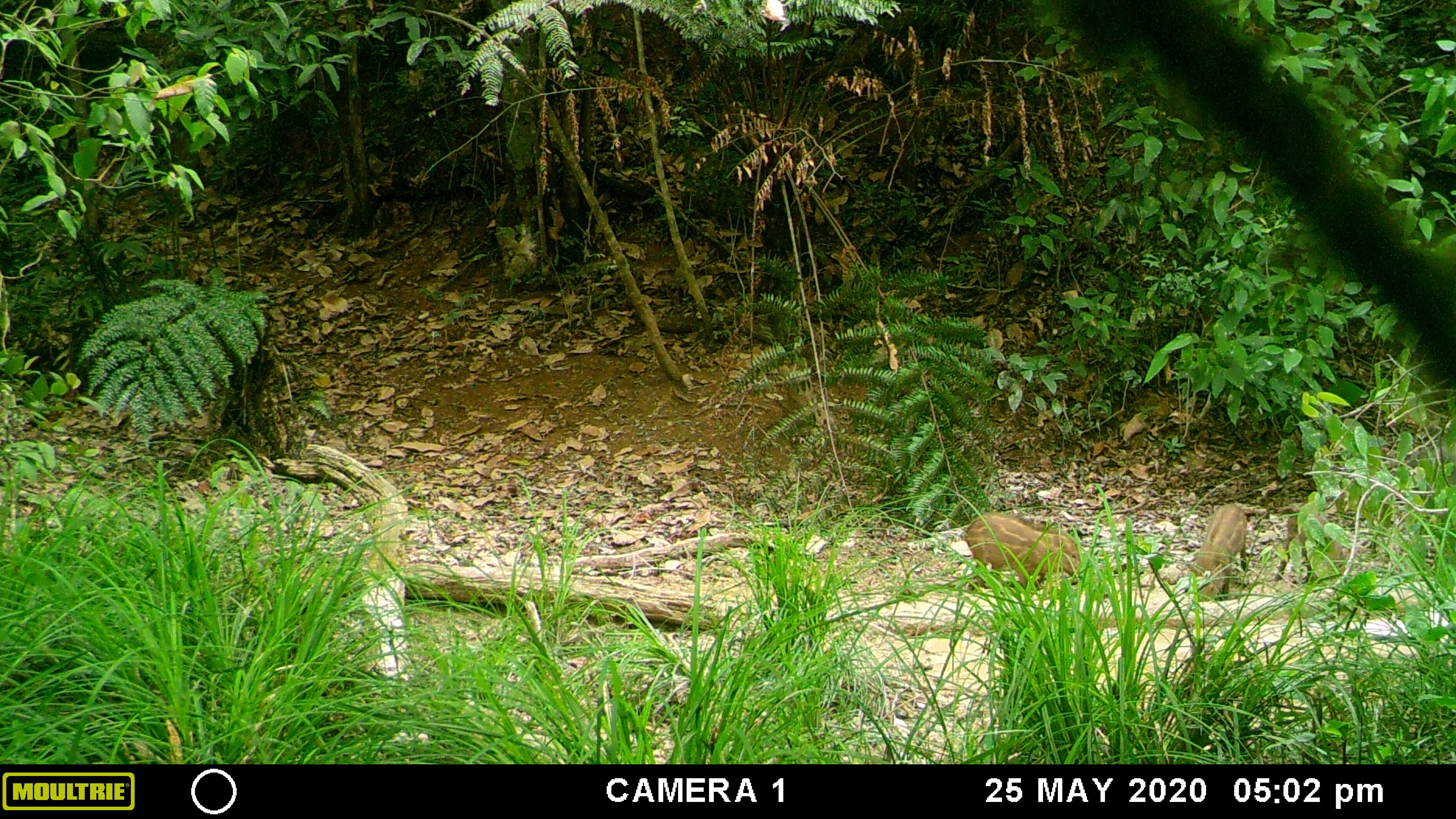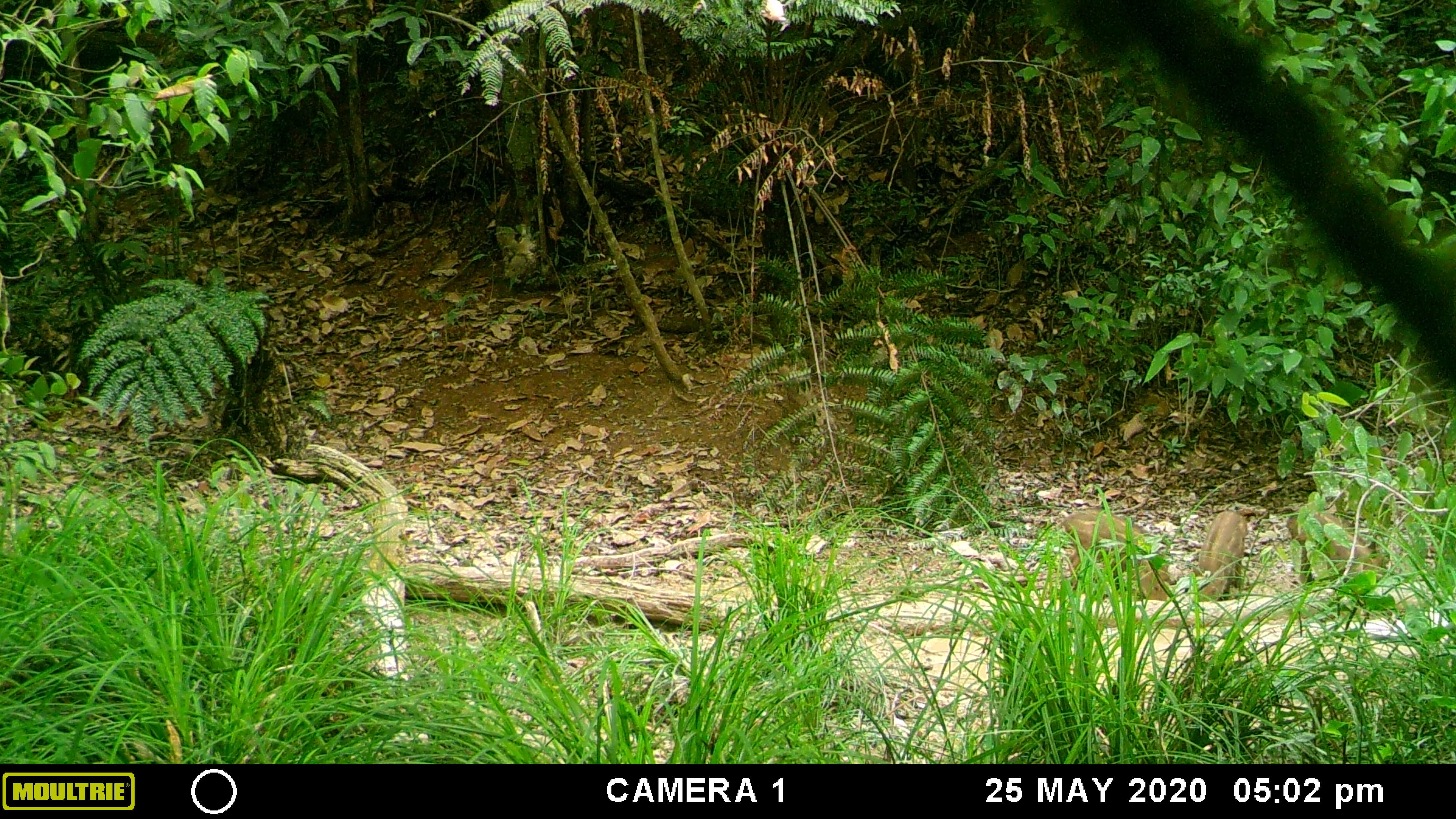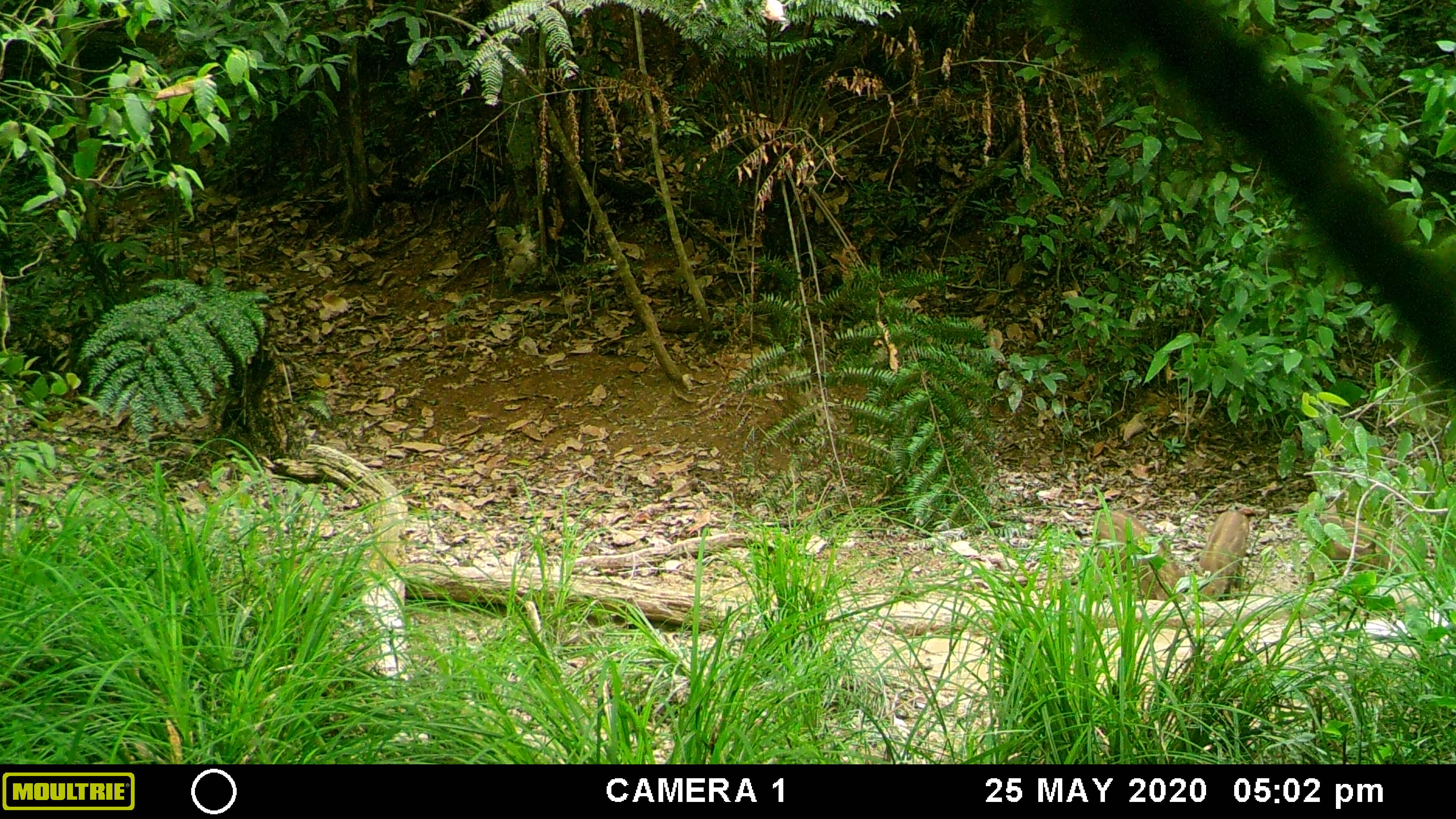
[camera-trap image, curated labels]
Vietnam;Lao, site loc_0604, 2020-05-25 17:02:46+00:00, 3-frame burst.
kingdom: Animalia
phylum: Chordata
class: Mammalia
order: Artiodactyla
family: Suidae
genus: Sus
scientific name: Sus scrofa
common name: eurasian wild pig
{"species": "eurasian wild pig (Sus scrofa)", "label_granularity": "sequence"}